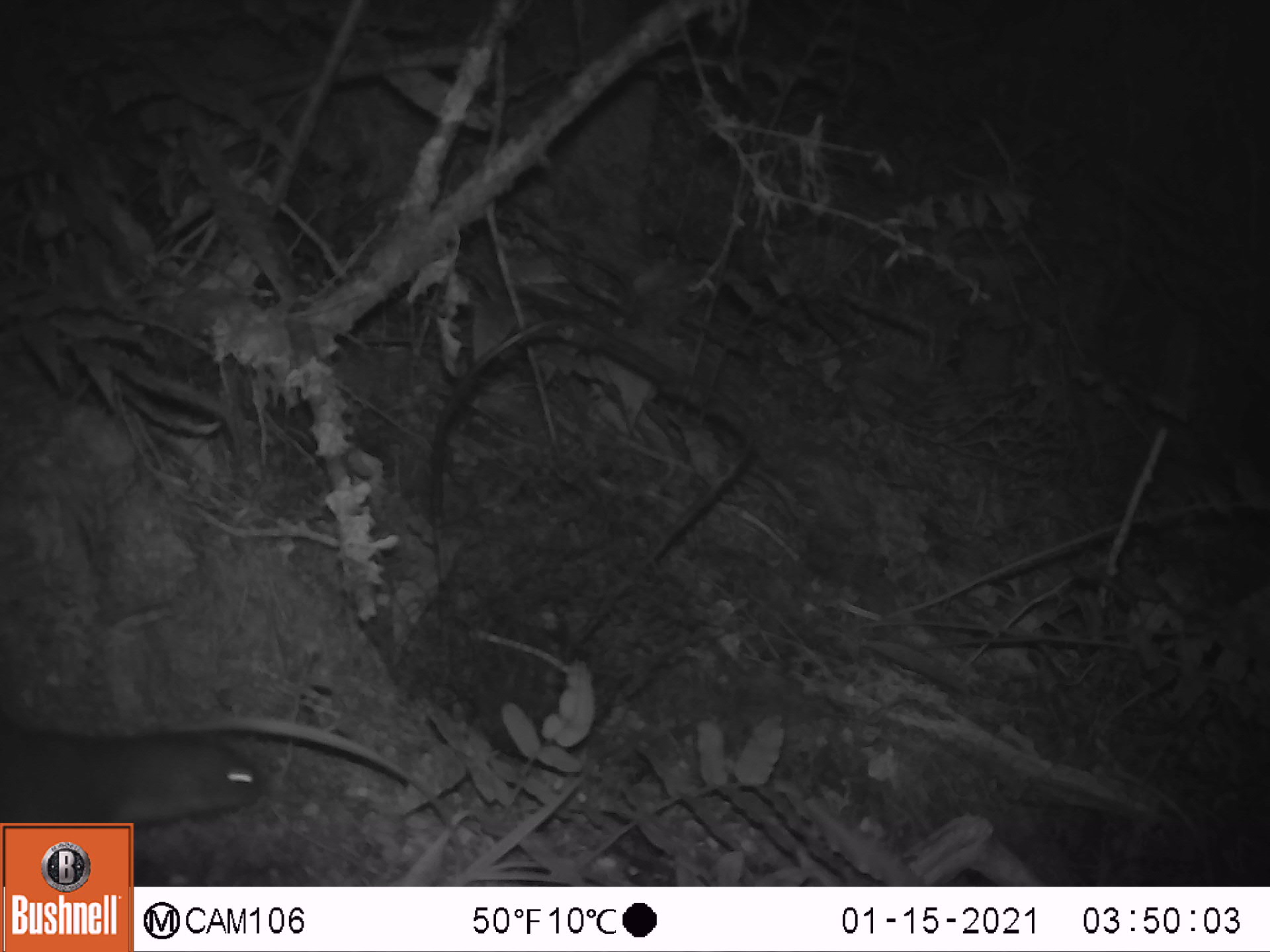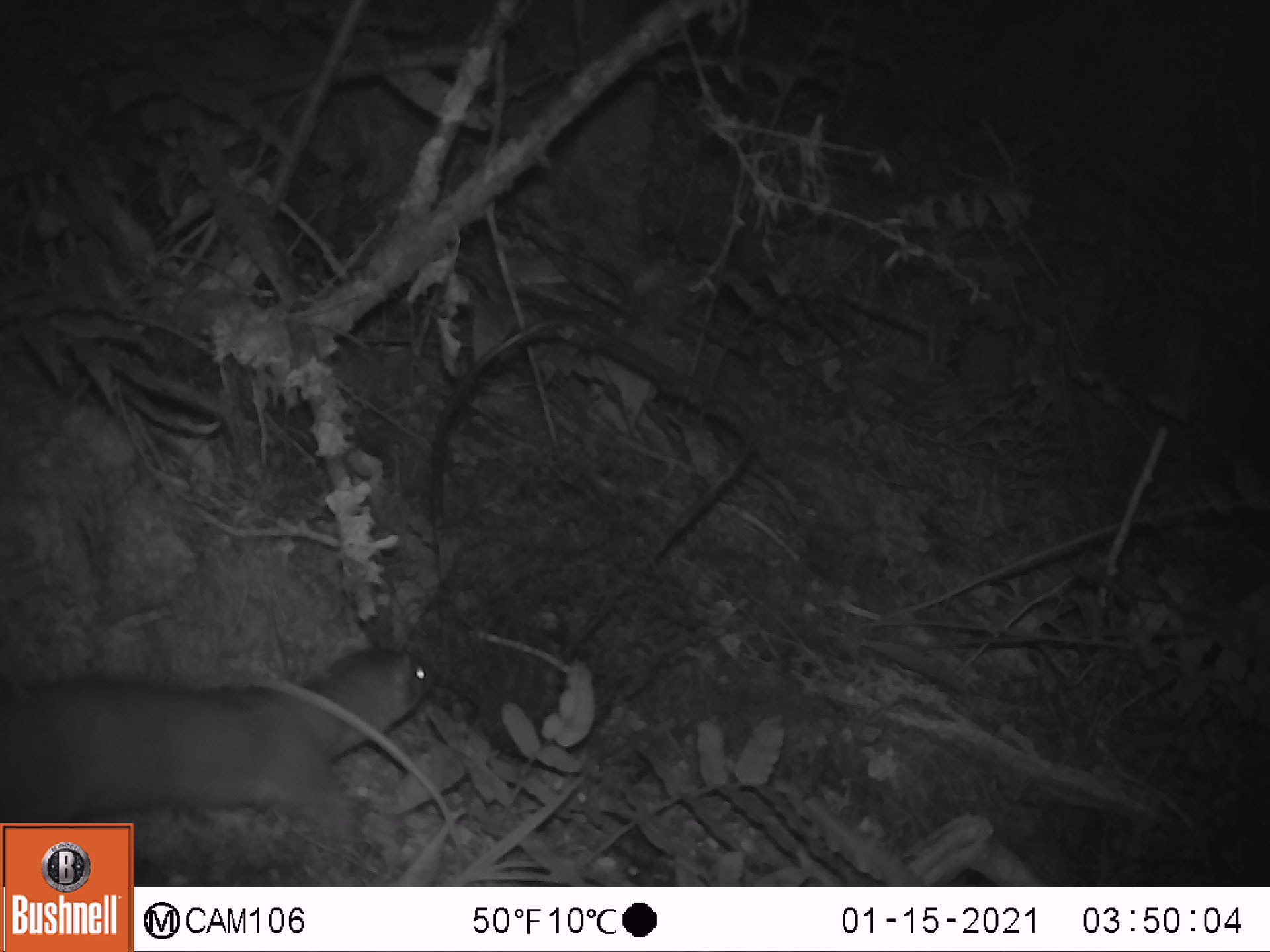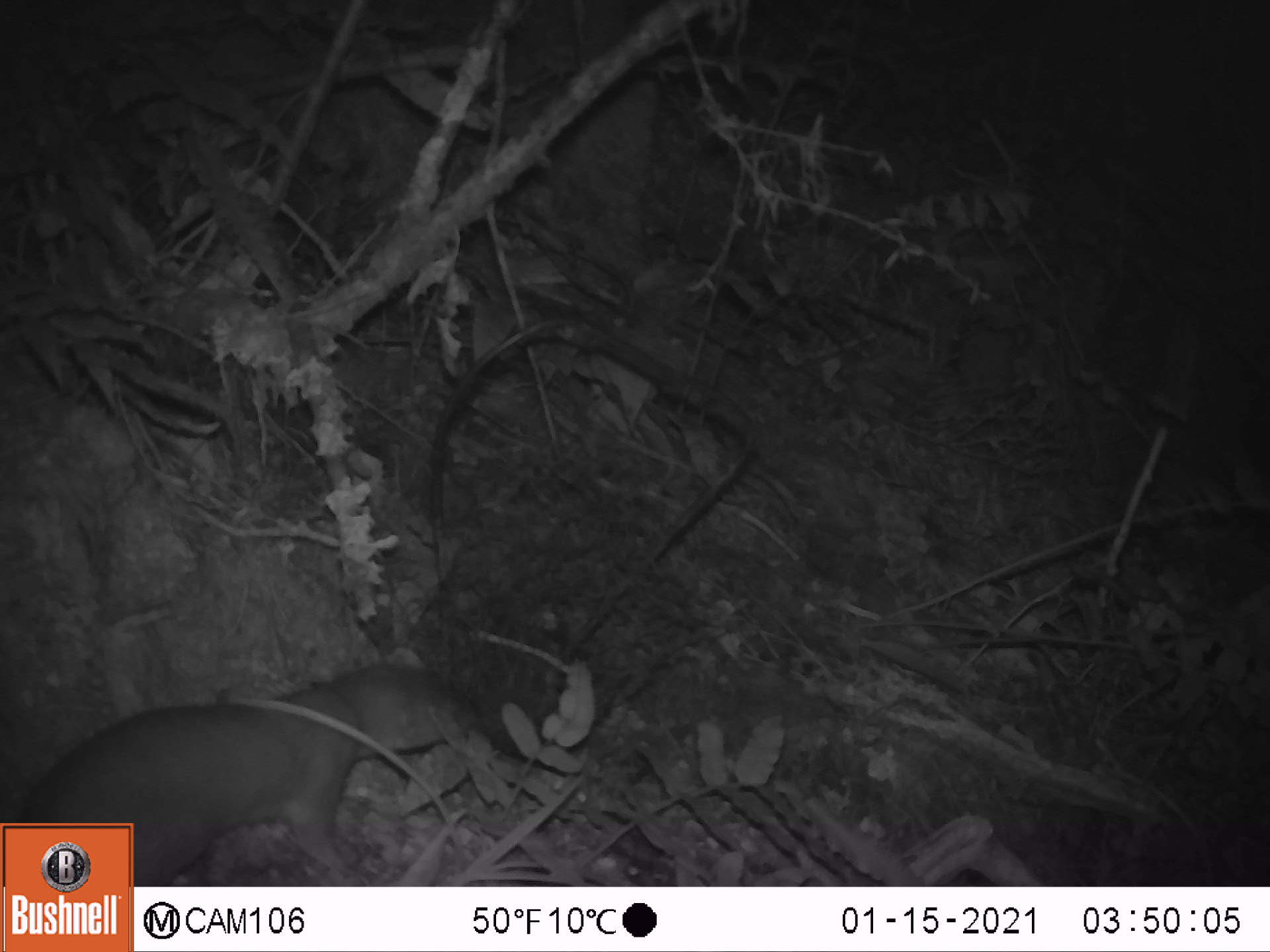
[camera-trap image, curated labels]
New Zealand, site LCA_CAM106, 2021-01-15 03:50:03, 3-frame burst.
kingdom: Animalia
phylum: Chordata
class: Mammalia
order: Carnivora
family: Mustelidae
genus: Mustela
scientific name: Mustela erminea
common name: stoat